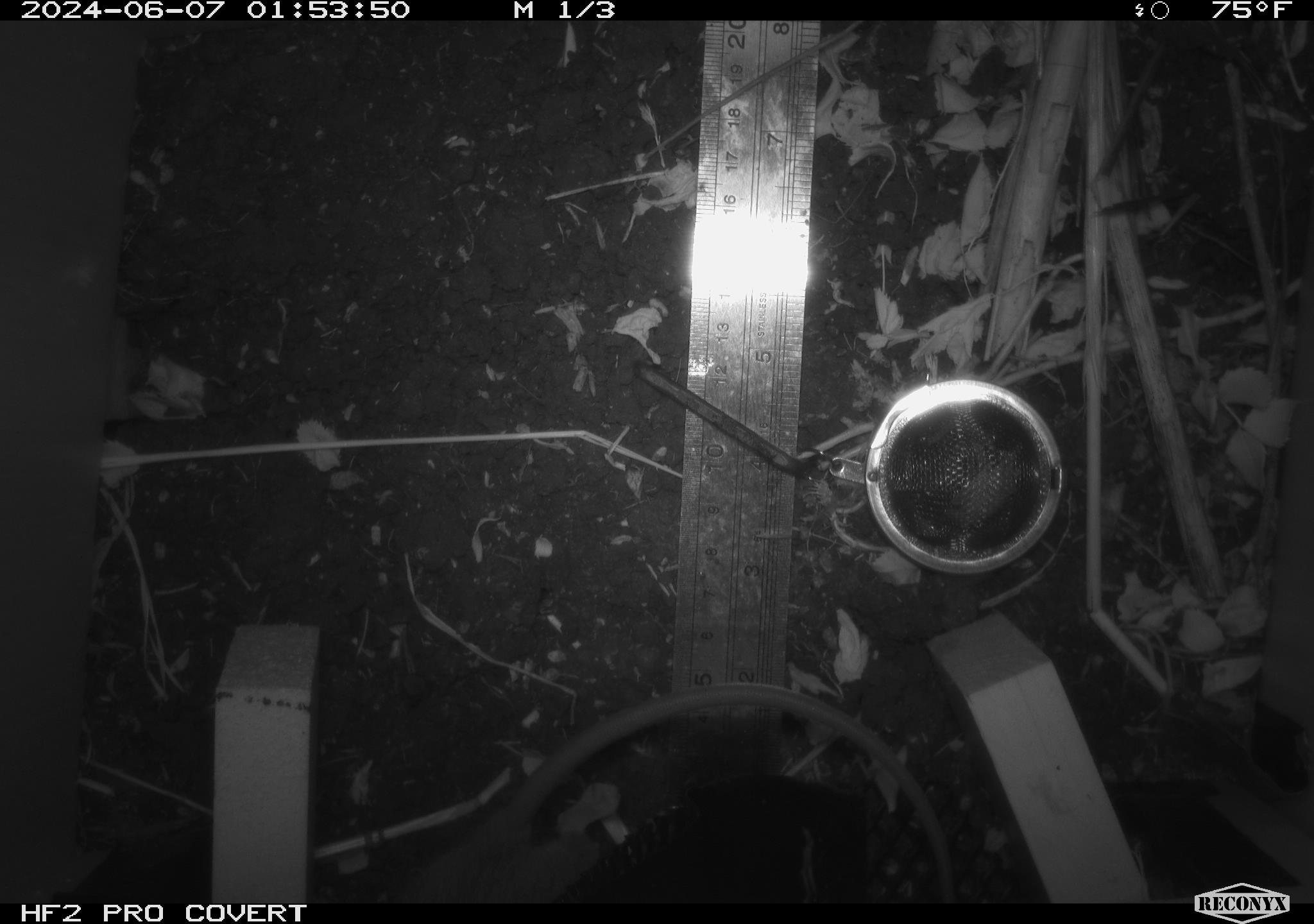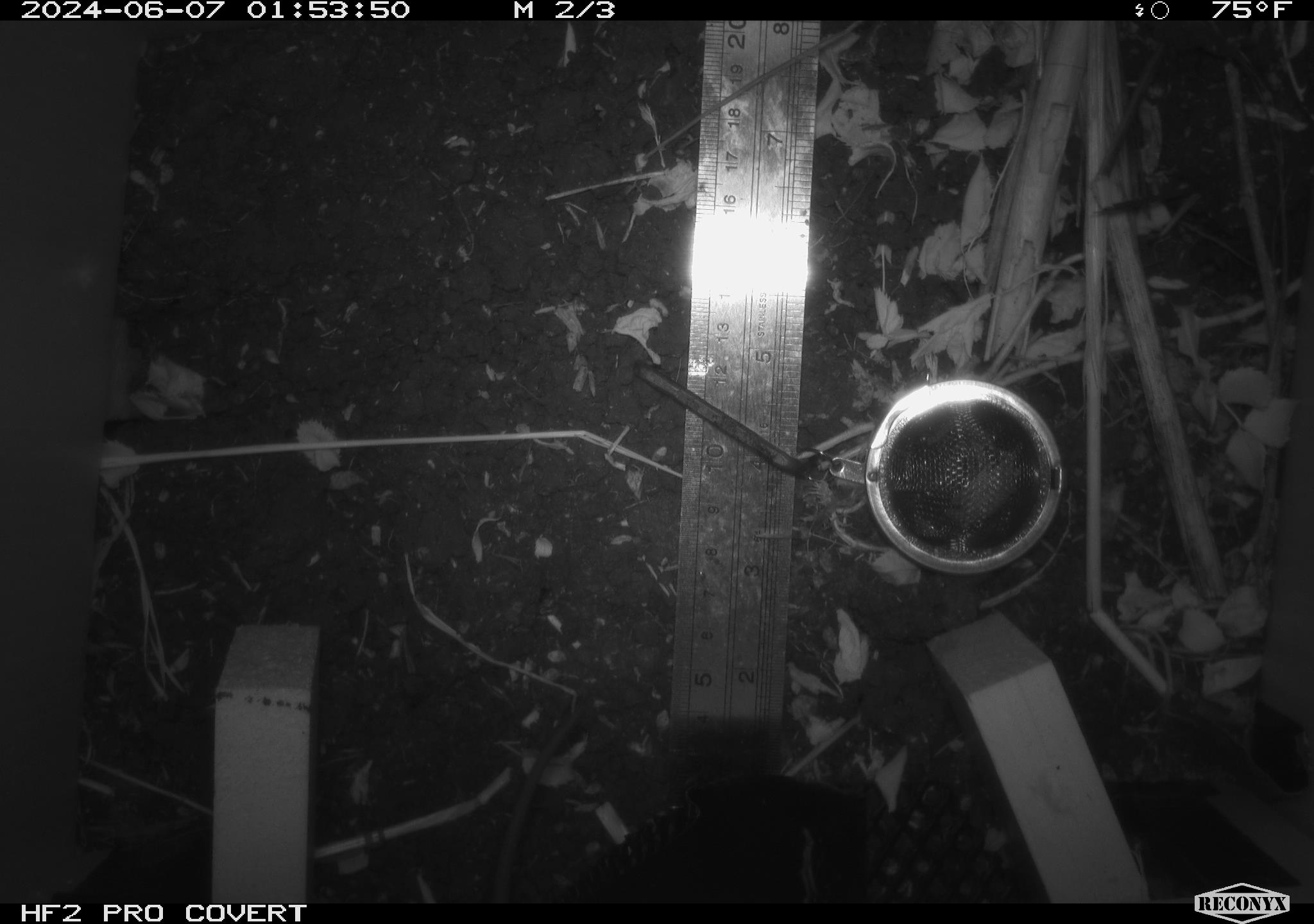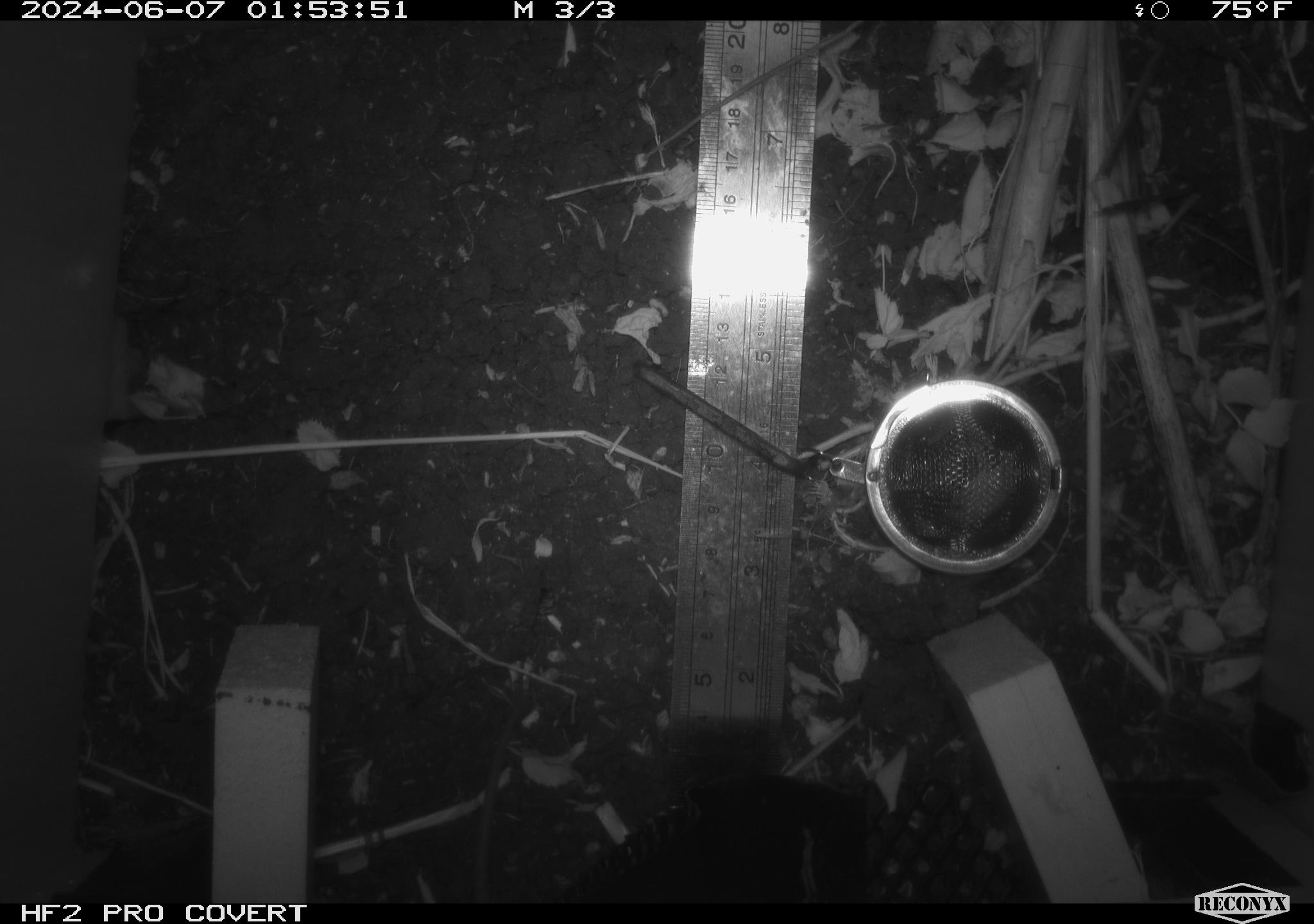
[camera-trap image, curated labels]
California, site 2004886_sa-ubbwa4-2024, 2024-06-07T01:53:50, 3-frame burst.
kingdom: Animalia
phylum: Chordata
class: Mammalia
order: Rodentia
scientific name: Rodentia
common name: woodrat or rat or mouse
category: woodrat or rat or mouse species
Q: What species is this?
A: Woodrat or rat or mouse species (woodrat or rat or mouse) (Rodentia).